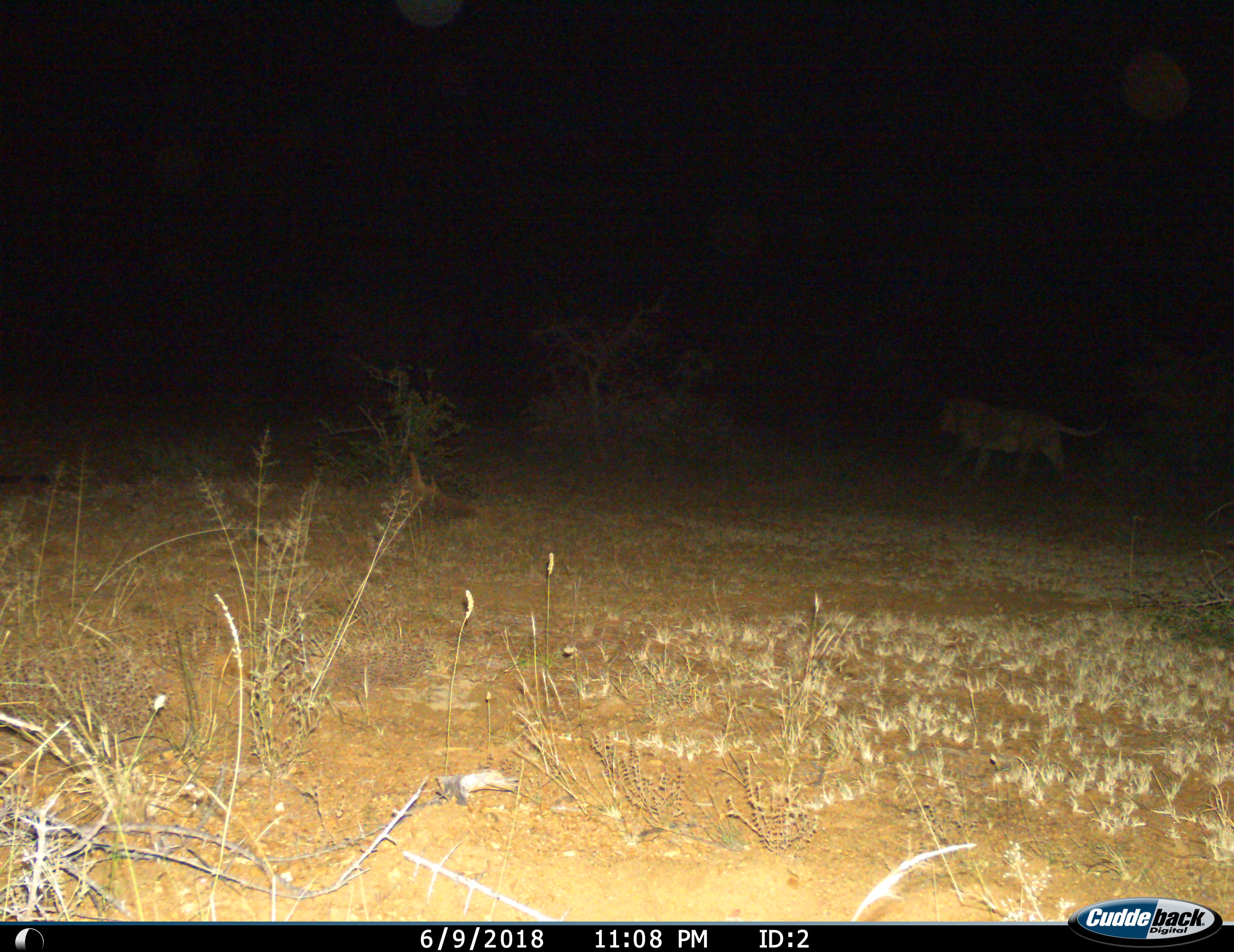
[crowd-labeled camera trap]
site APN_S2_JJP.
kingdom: Animalia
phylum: Chordata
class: Mammalia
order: Carnivora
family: Felidae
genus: Panthera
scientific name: Panthera leo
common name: lion male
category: lionmale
Lionmale (lion male) (Panthera leo), count 1. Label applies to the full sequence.